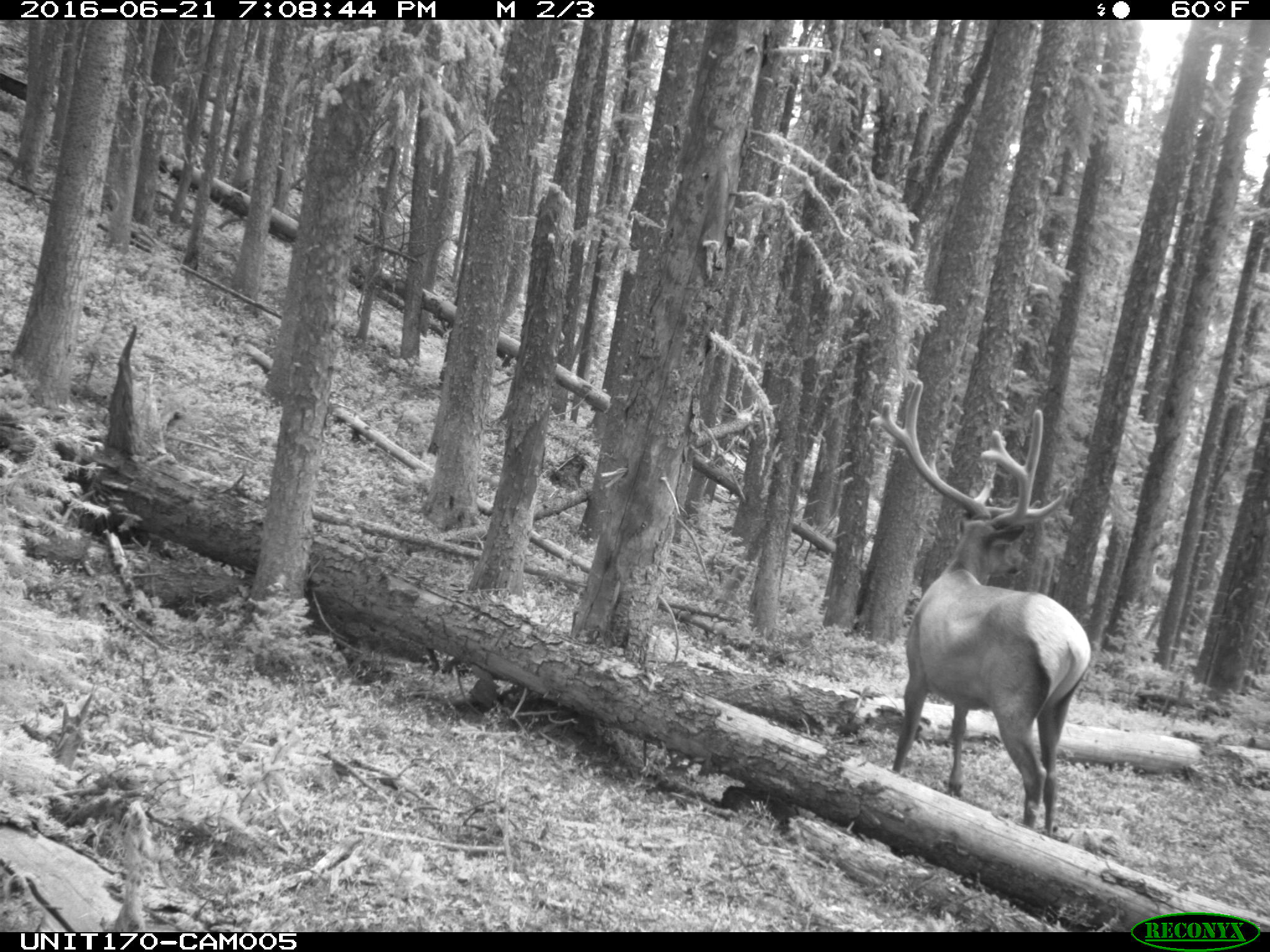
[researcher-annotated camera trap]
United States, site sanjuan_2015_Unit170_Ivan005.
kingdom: Animalia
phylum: Chordata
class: Mammalia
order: Artiodactyla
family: Cervidae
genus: Cervus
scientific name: Cervus elaphus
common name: red deer